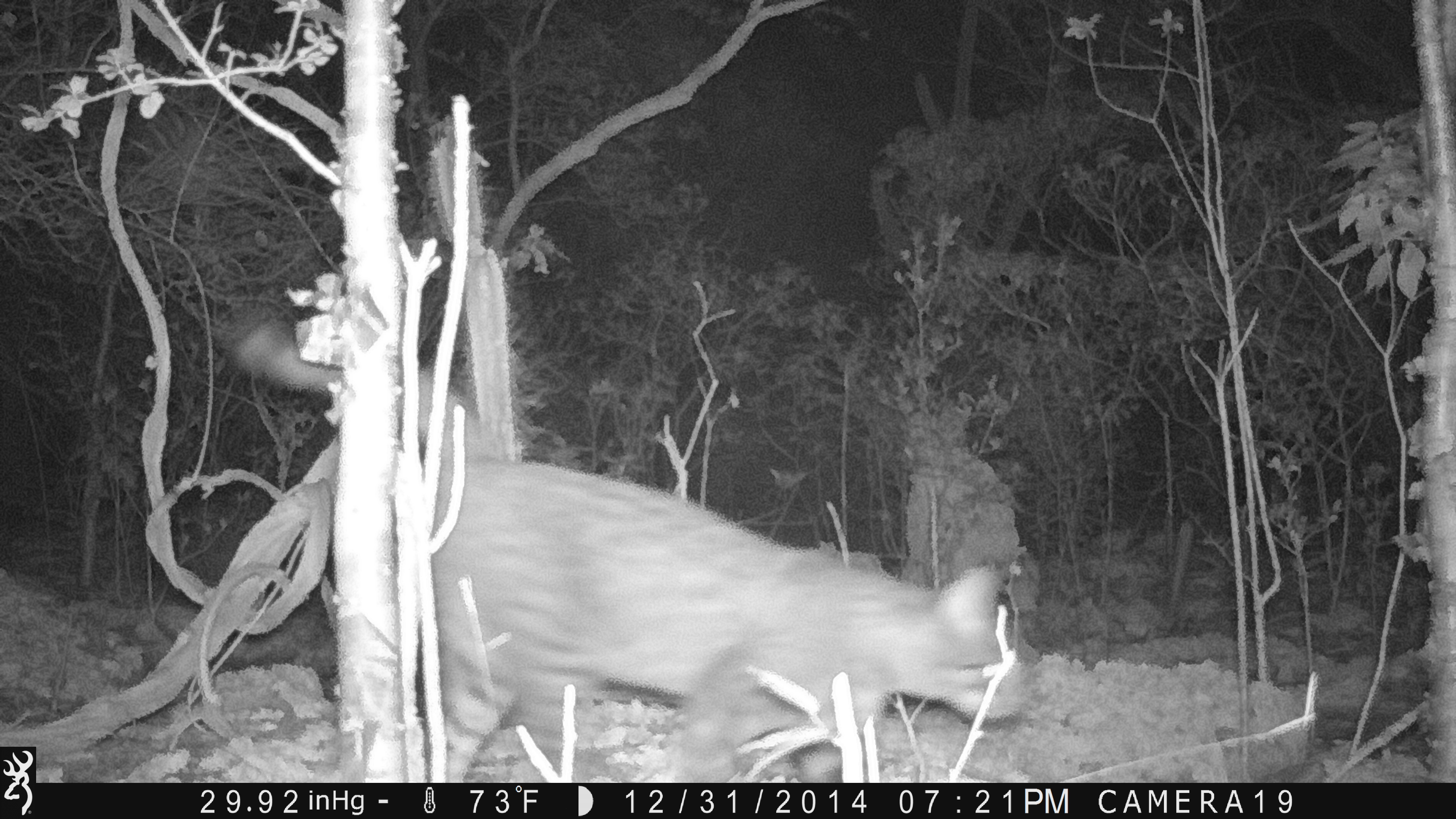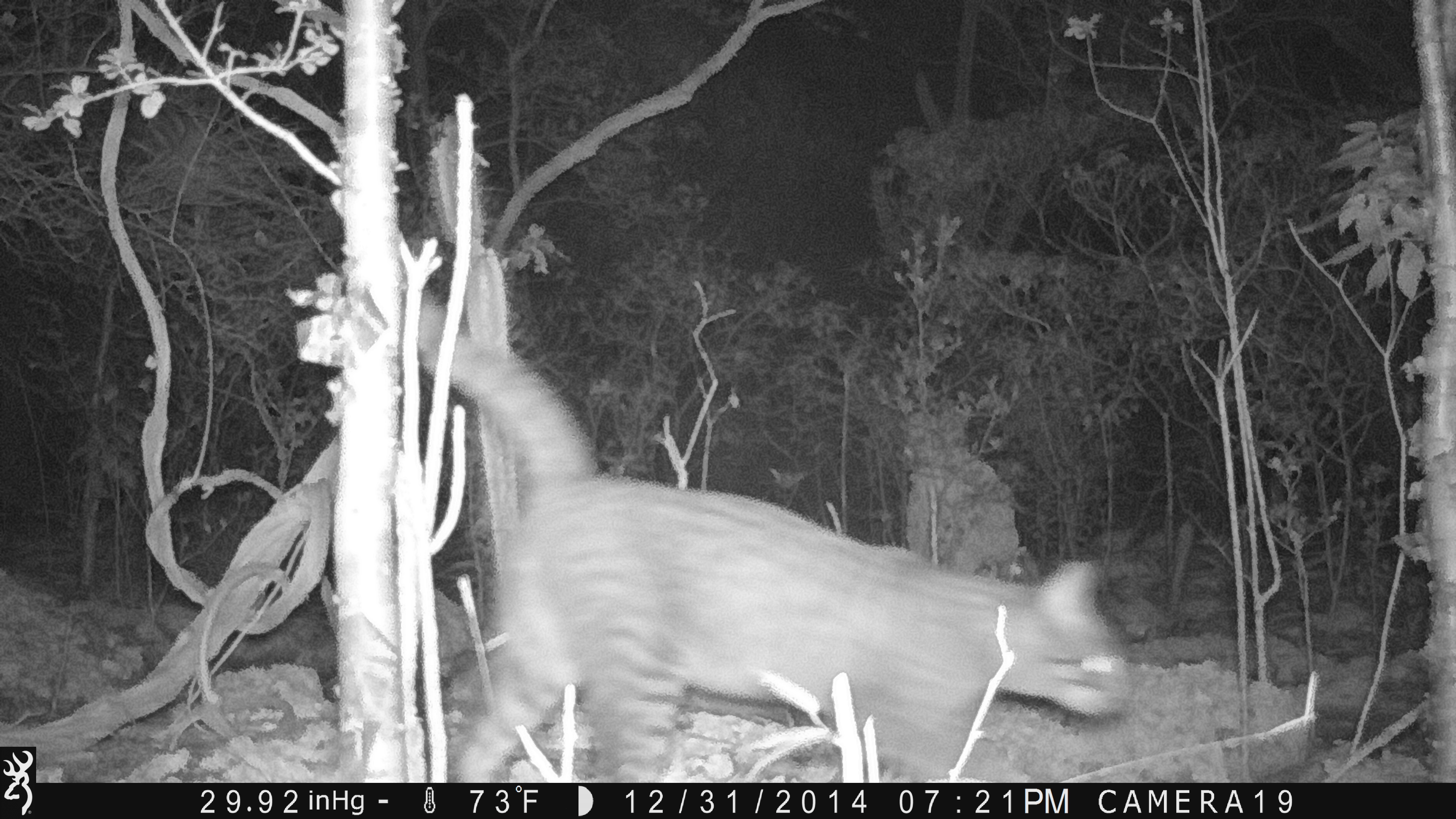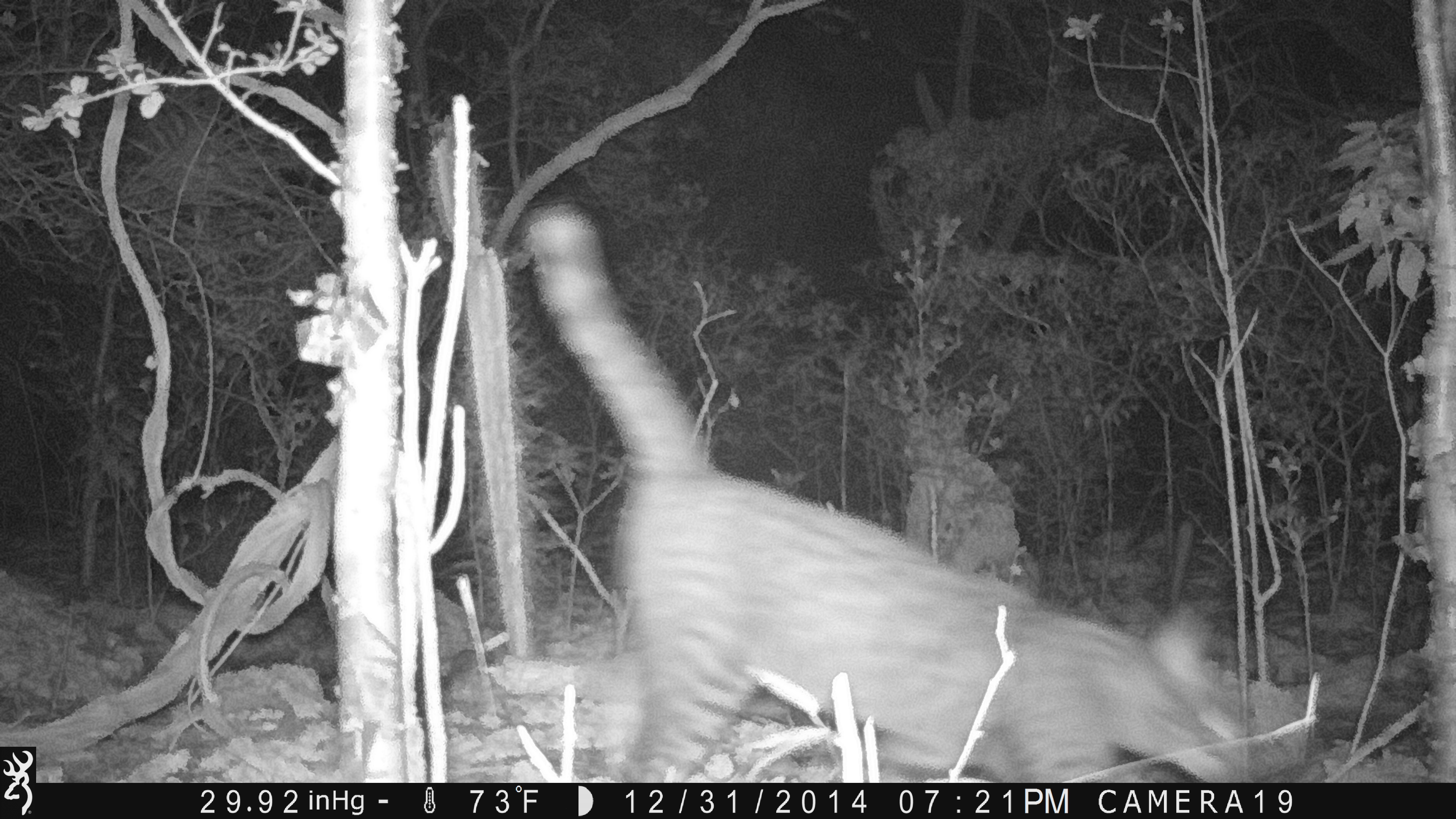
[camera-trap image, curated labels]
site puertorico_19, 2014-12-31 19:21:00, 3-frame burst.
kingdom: Animalia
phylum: Chordata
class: Mammalia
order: Carnivora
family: Felidae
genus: Felis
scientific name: Felis catus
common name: cat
Cat (Felis catus).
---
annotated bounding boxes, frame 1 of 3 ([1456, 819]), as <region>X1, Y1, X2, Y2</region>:
cat: <region>96, 424, 1046, 783</region>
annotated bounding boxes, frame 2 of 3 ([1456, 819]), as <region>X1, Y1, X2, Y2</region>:
cat: <region>377, 253, 1132, 776</region>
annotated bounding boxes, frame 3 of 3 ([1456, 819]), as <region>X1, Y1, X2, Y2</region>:
cat: <region>510, 188, 1273, 778</region>